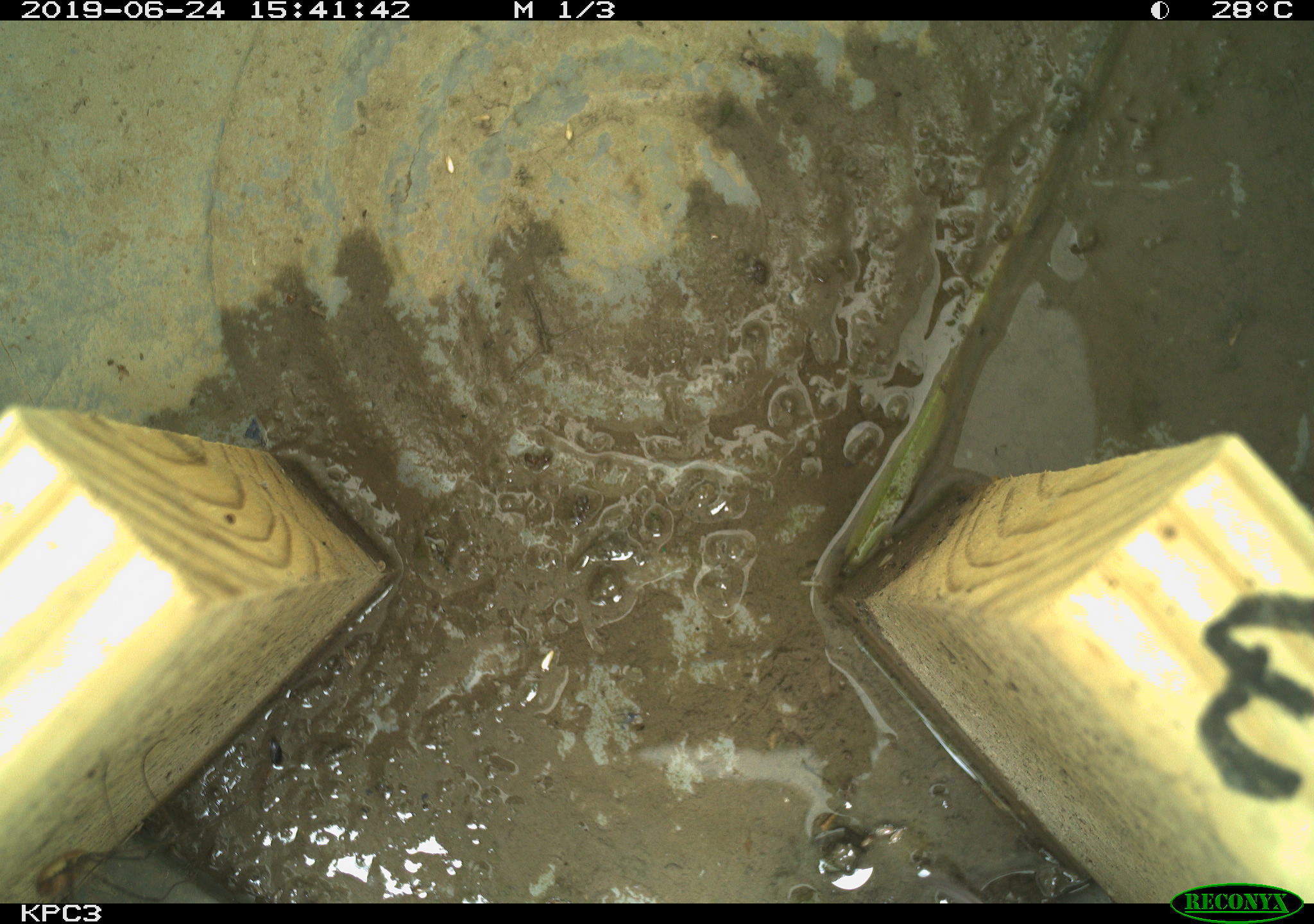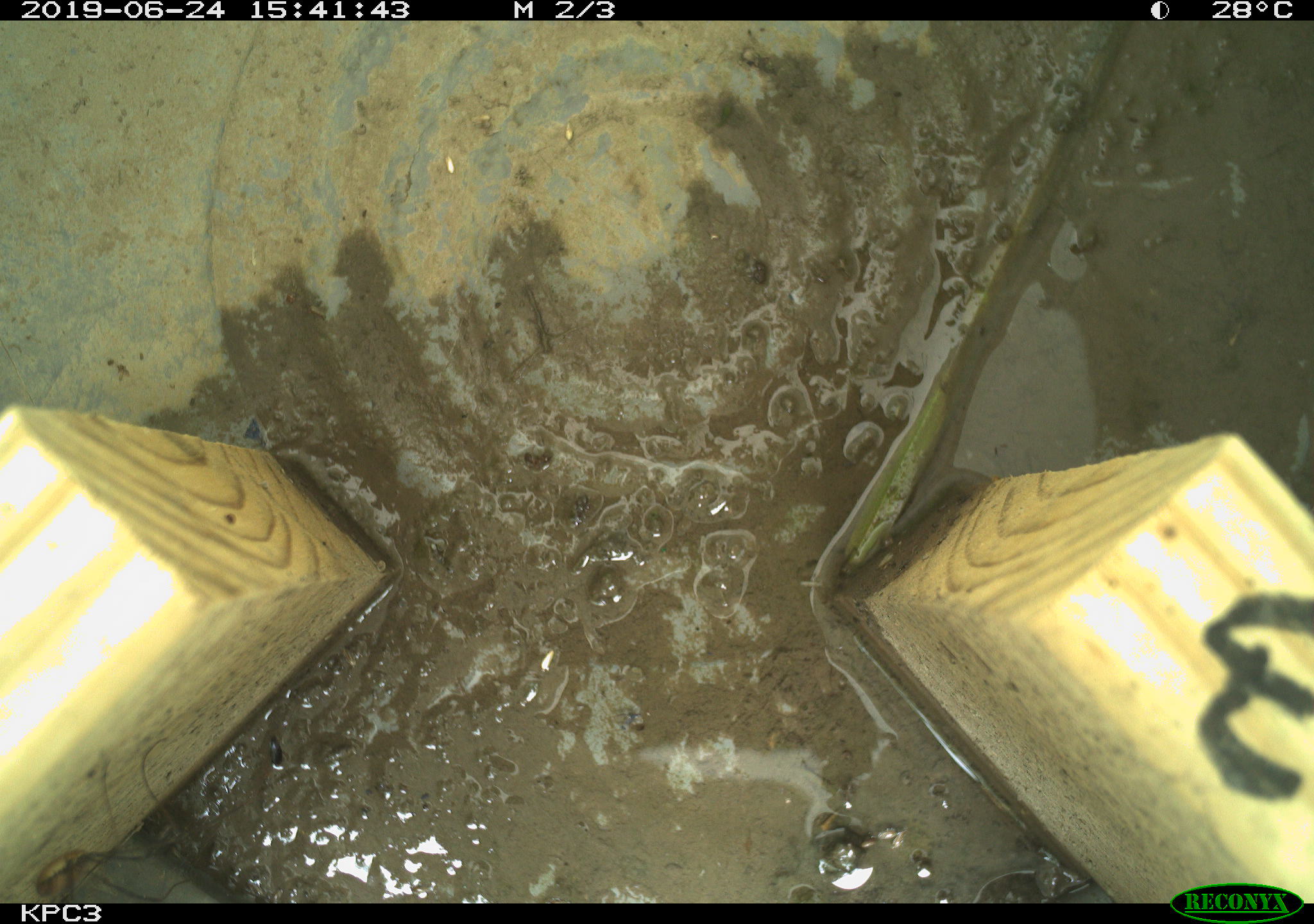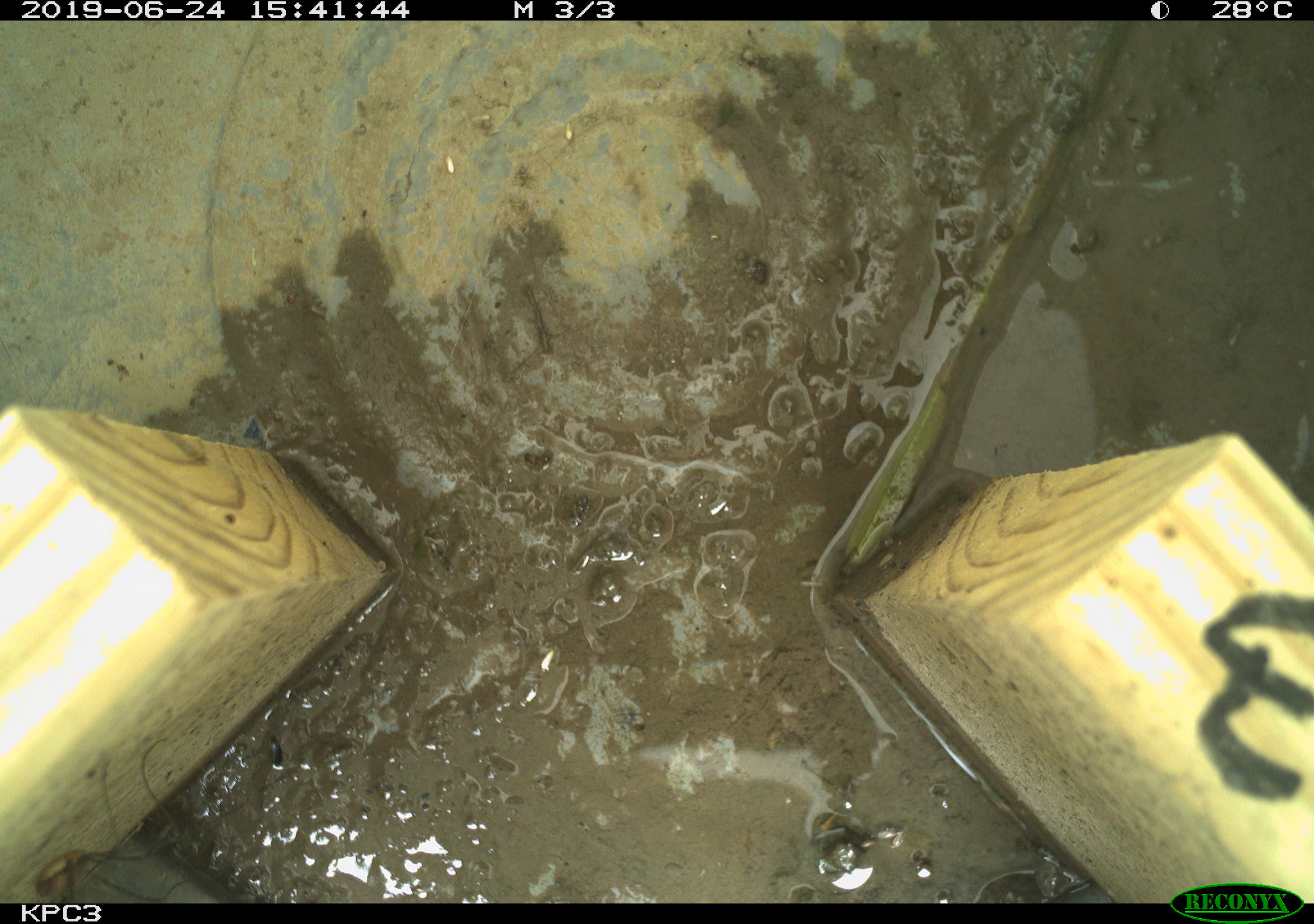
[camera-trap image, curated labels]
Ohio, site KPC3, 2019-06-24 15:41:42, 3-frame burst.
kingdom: Animalia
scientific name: Animalia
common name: animal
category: invertebrate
Invertebrate (animal) (Animalia).